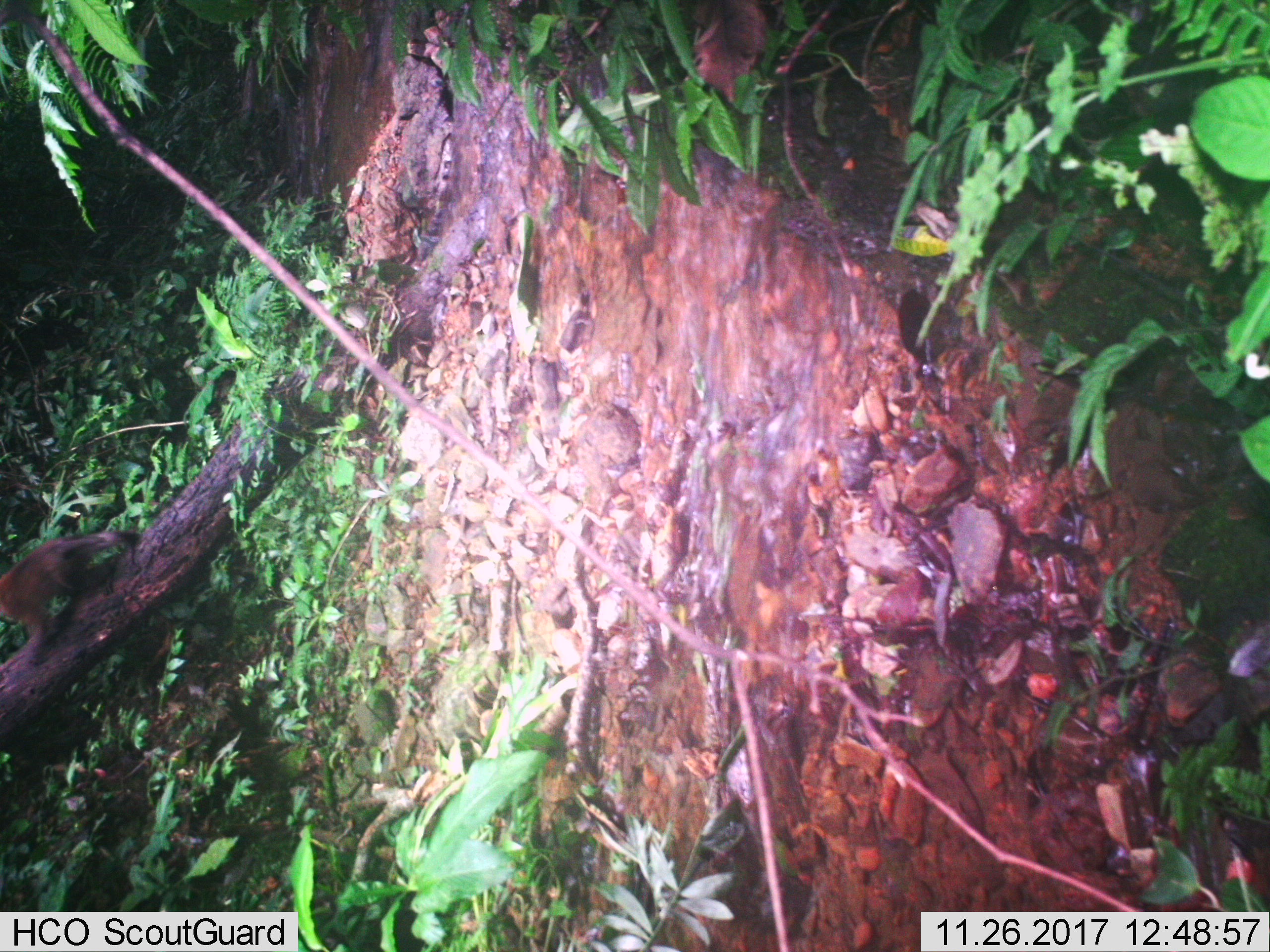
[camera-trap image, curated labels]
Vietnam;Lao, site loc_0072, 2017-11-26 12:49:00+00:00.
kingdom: Animalia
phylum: Chordata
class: Mammalia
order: Primates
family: Cercopithecidae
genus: Macaca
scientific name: Macaca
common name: macaques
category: assam or rhesus macaque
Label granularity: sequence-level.